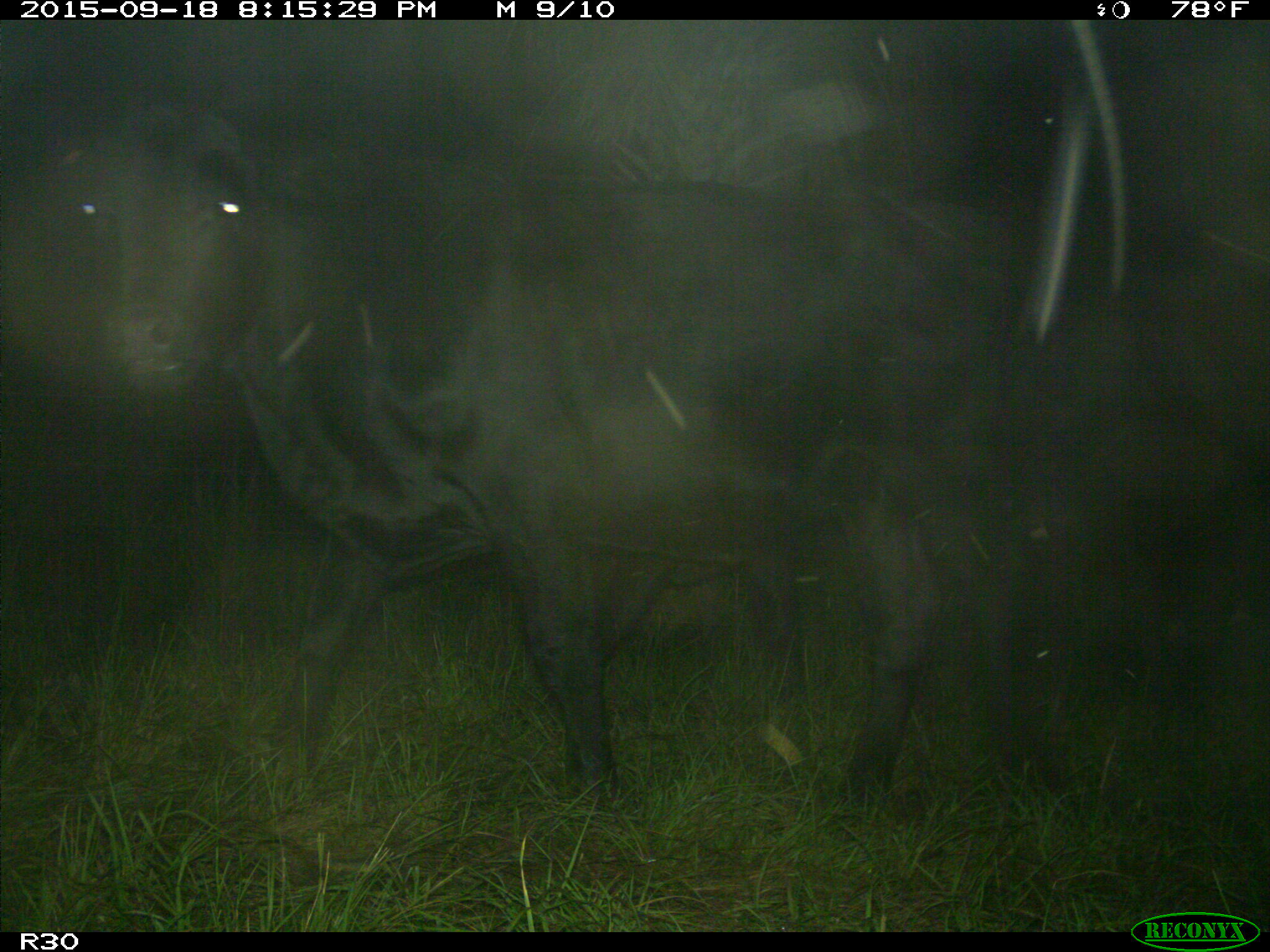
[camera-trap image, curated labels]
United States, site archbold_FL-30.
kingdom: Animalia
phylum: Chordata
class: Mammalia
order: Artiodactyla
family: Bovidae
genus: Bos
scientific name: Bos taurus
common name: domestic cow